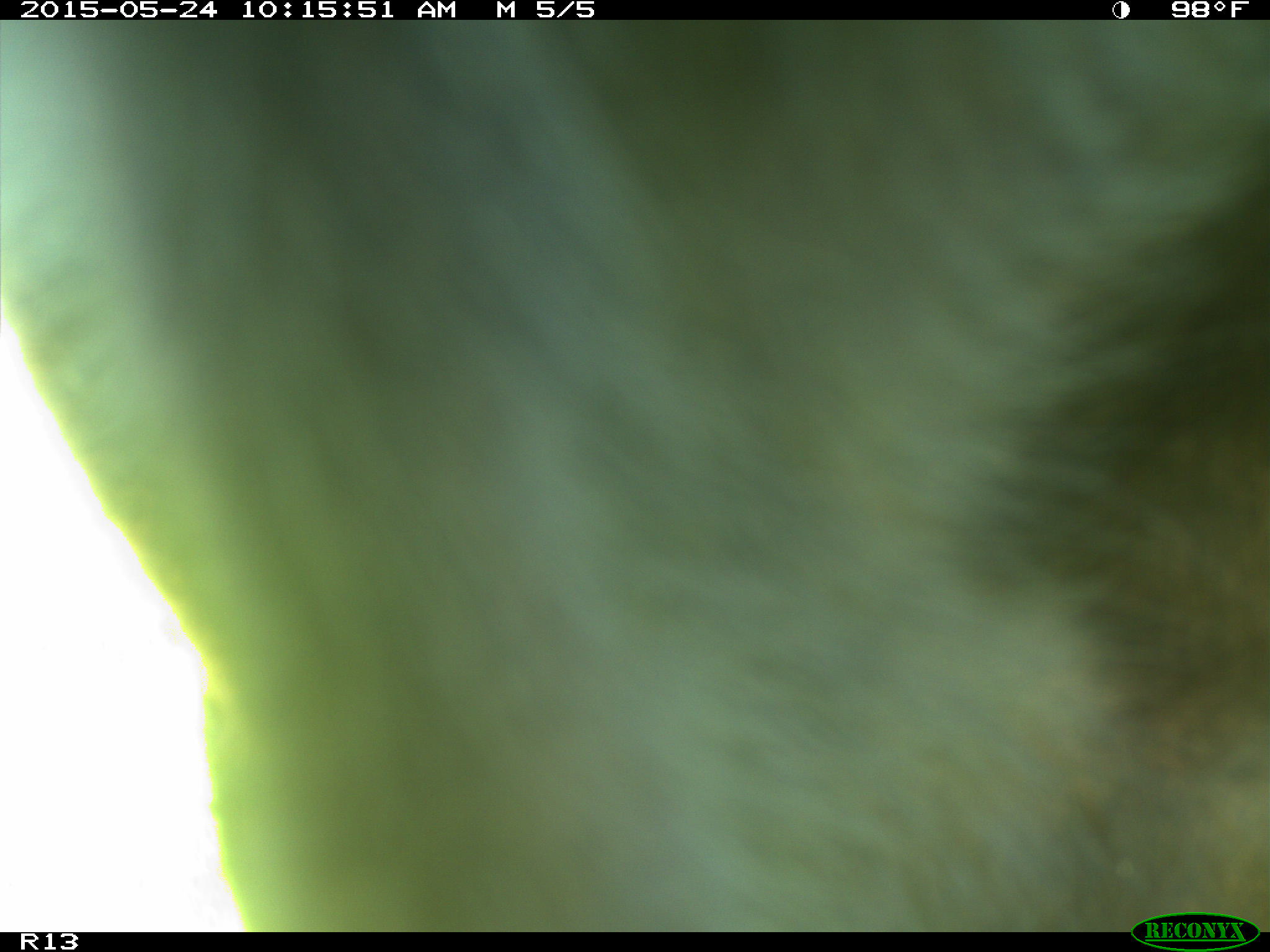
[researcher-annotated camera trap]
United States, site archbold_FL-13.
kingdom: Animalia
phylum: Chordata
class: Mammalia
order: Artiodactyla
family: Bovidae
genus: Bos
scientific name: Bos taurus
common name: domestic cow